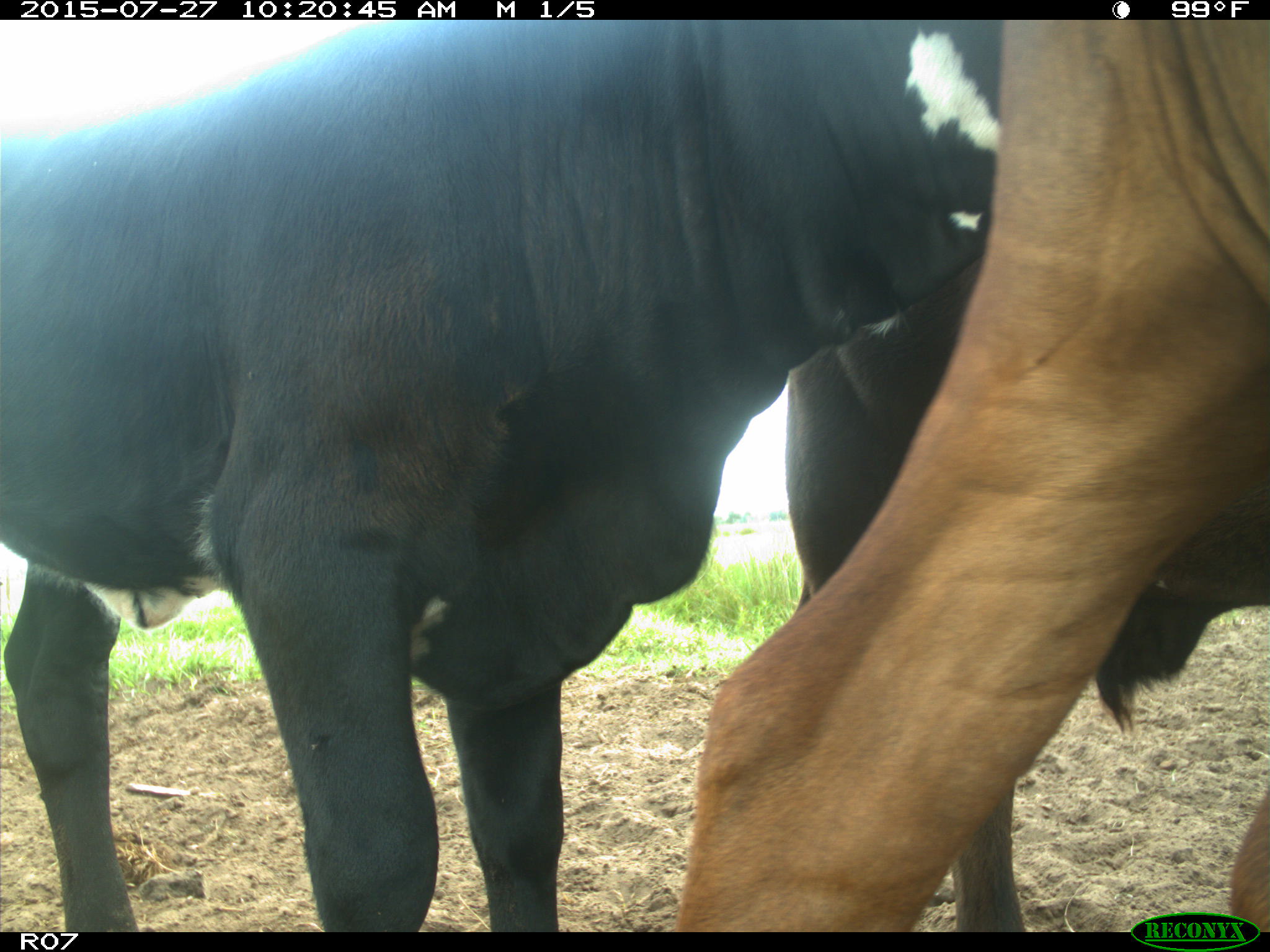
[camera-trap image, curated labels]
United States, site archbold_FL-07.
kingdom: Animalia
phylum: Chordata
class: Mammalia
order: Artiodactyla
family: Bovidae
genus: Bos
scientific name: Bos taurus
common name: domestic cow